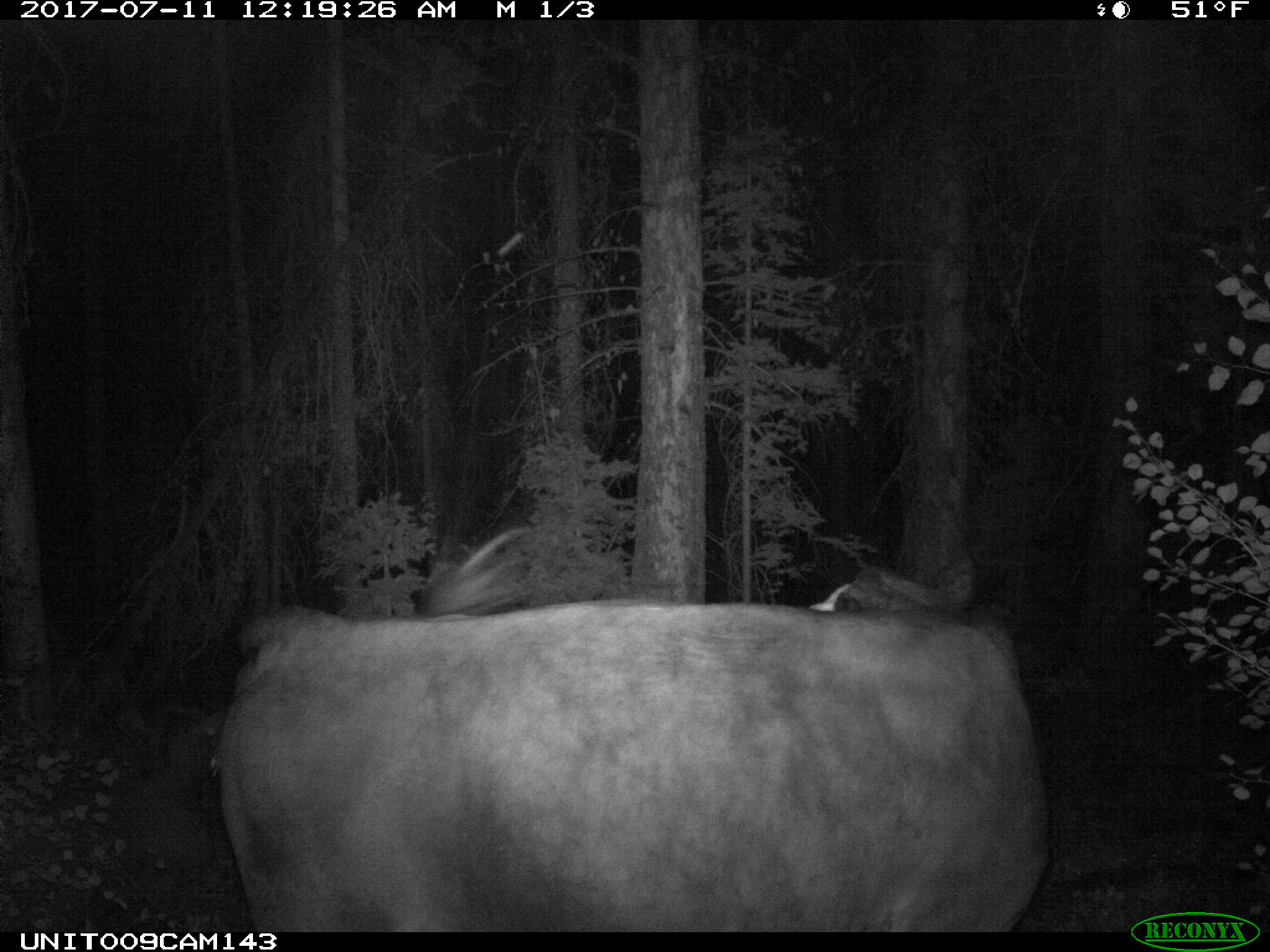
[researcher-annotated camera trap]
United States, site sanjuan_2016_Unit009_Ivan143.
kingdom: Animalia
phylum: Chordata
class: Mammalia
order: Artiodactyla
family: Bovidae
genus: Bos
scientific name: Bos taurus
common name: domestic cow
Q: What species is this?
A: Bos taurus (domestic cow).